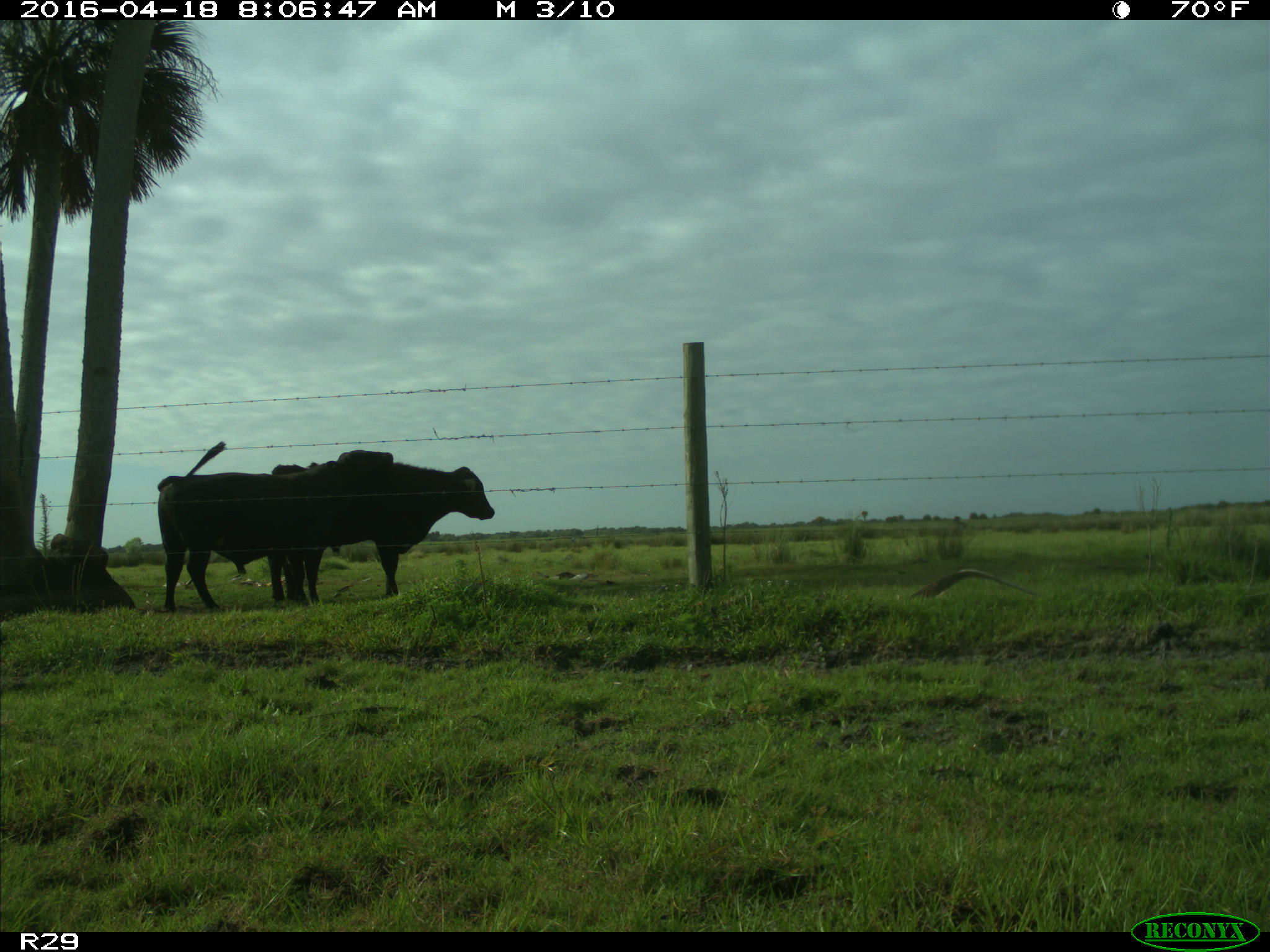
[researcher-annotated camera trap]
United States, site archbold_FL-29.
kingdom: Animalia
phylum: Chordata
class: Mammalia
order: Artiodactyla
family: Bovidae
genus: Bos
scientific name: Bos taurus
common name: domestic cow